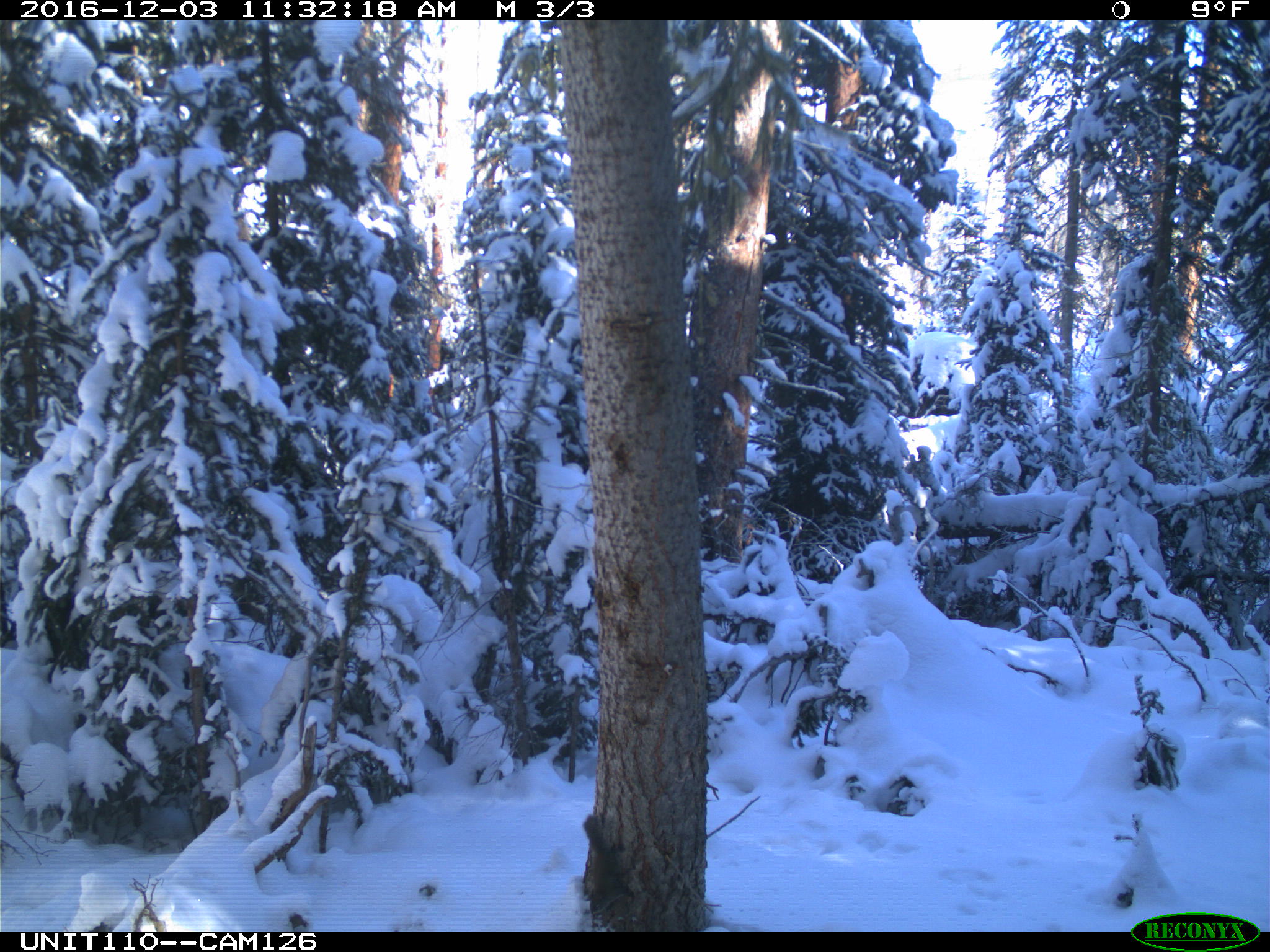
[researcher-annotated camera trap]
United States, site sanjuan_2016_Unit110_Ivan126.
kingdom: Animalia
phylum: Chordata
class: Mammalia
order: Rodentia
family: Sciuridae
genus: Tamiasciurus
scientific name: Tamiasciurus hudsonicus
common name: american red squirrel